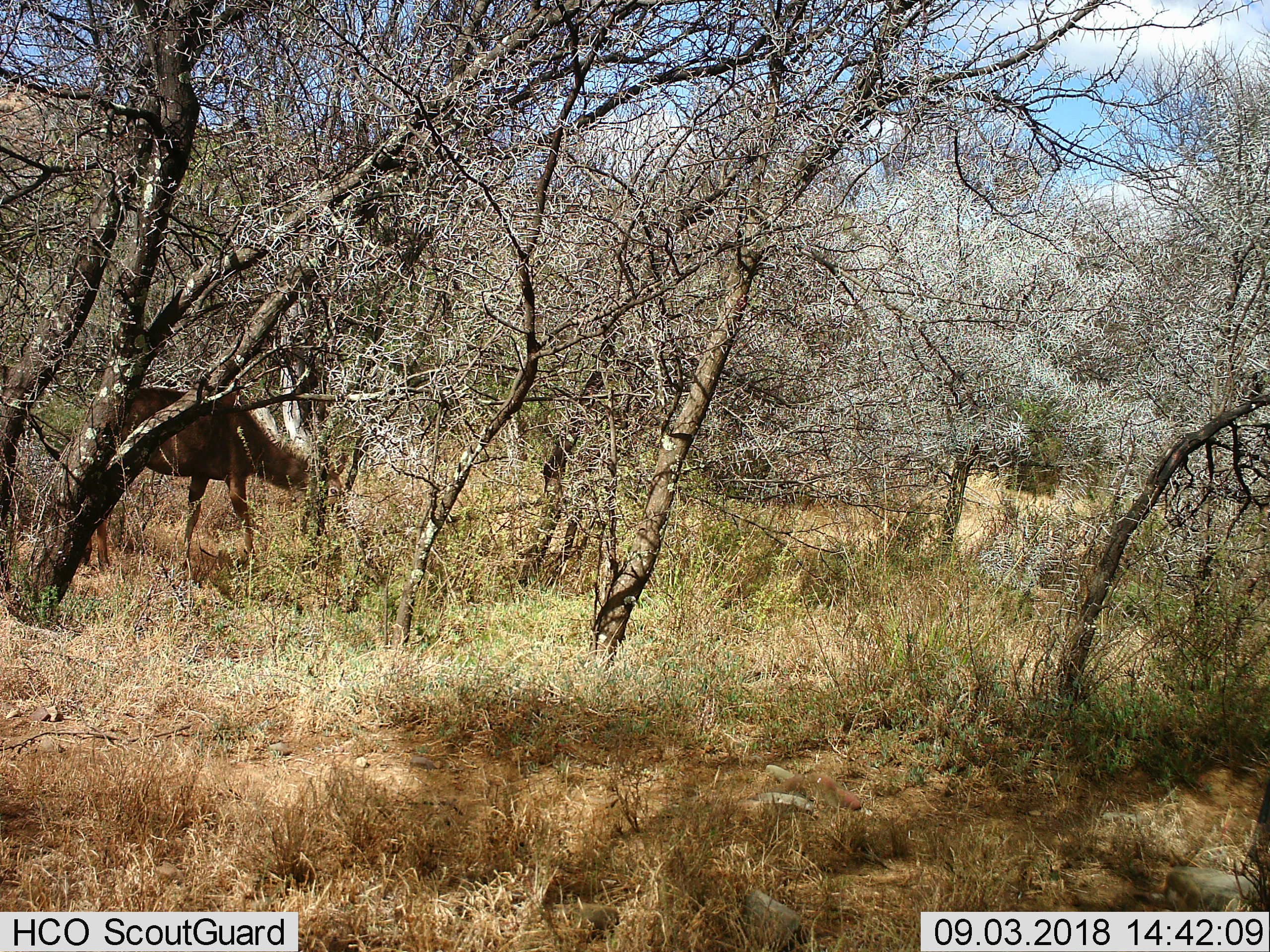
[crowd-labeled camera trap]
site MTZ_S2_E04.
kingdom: Animalia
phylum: Chordata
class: Mammalia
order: Artiodactyla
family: Bovidae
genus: Tragelaphus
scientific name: Tragelaphus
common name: kudu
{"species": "kudu (Tragelaphus)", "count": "1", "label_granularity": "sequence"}